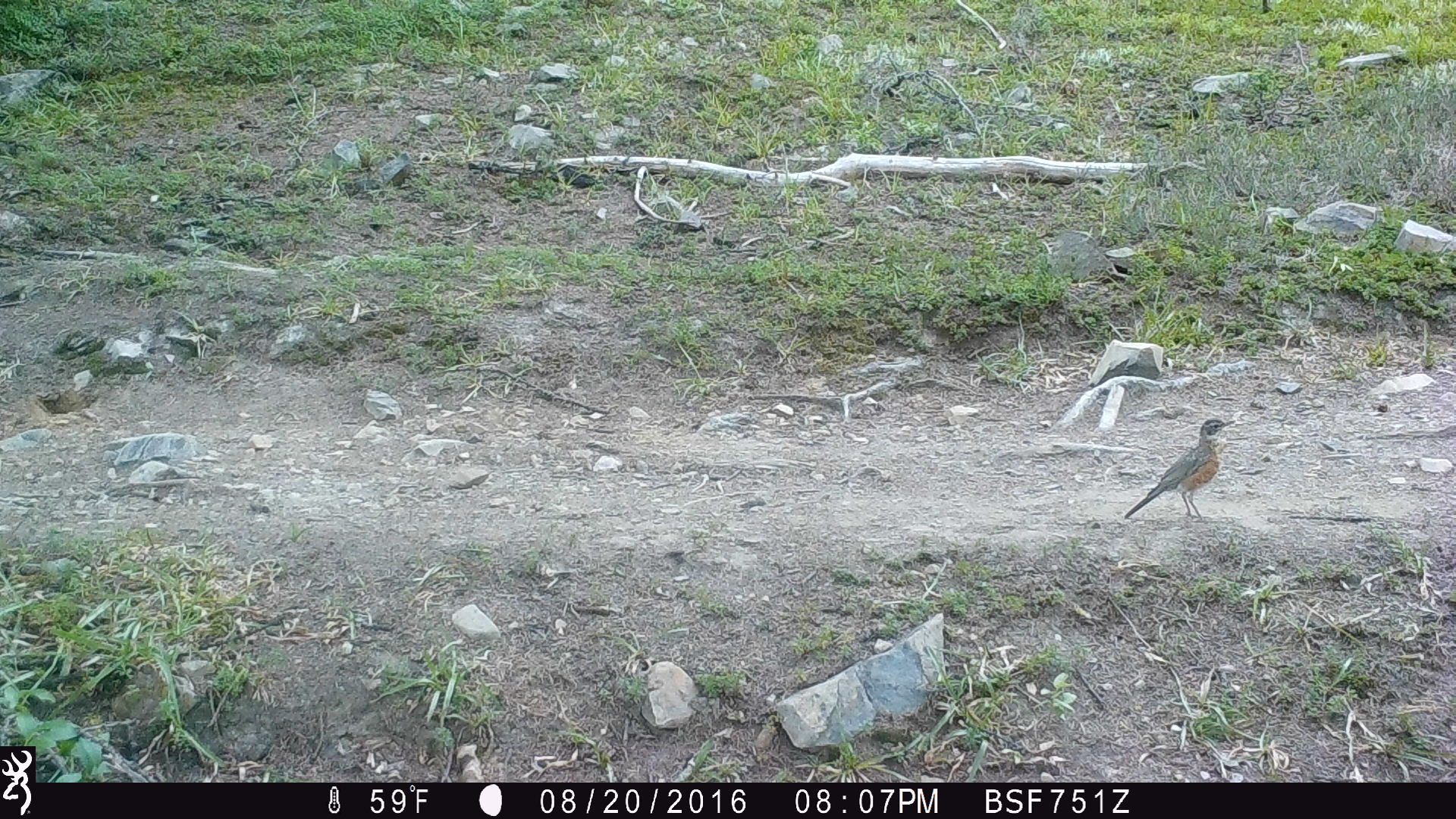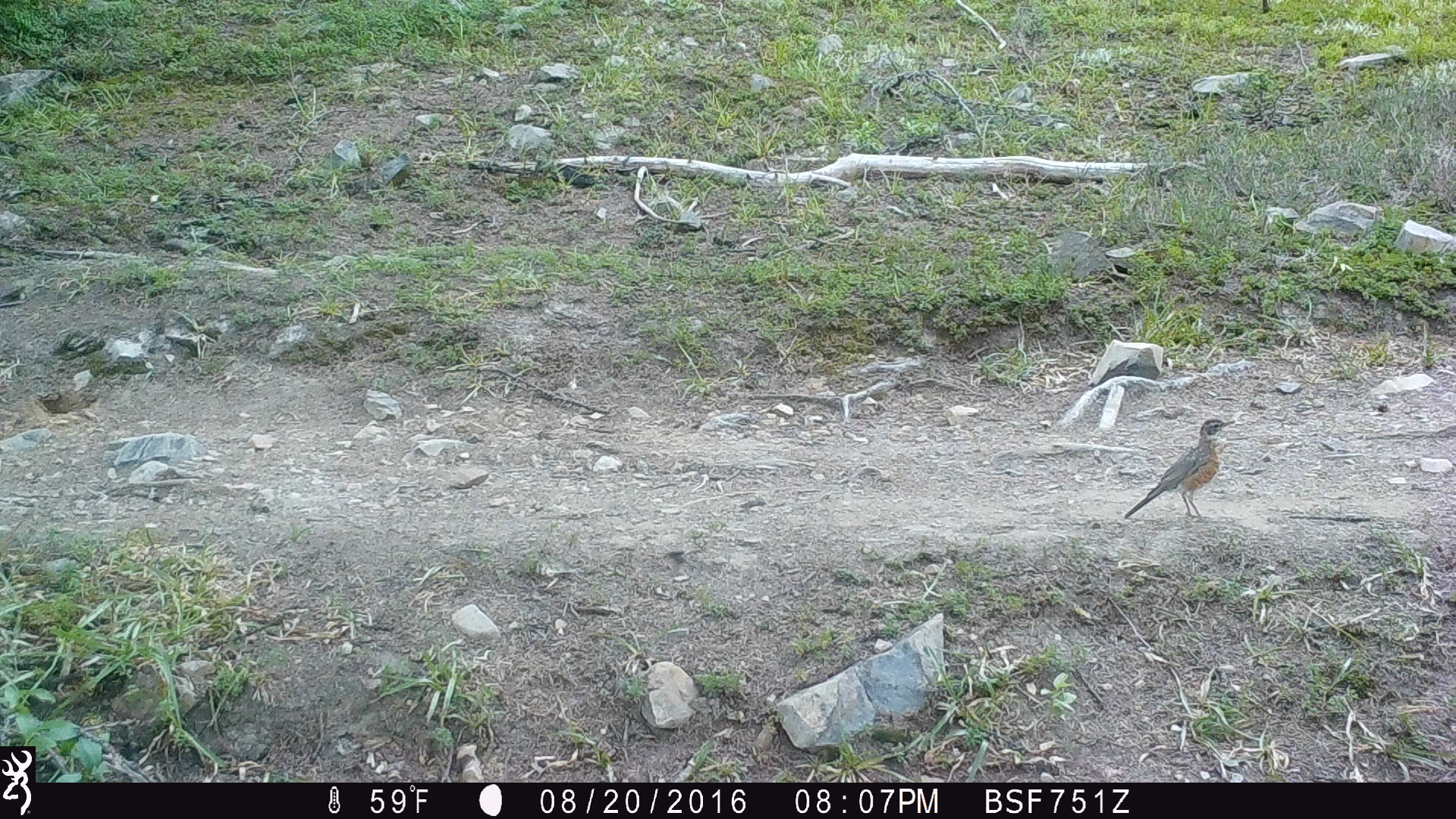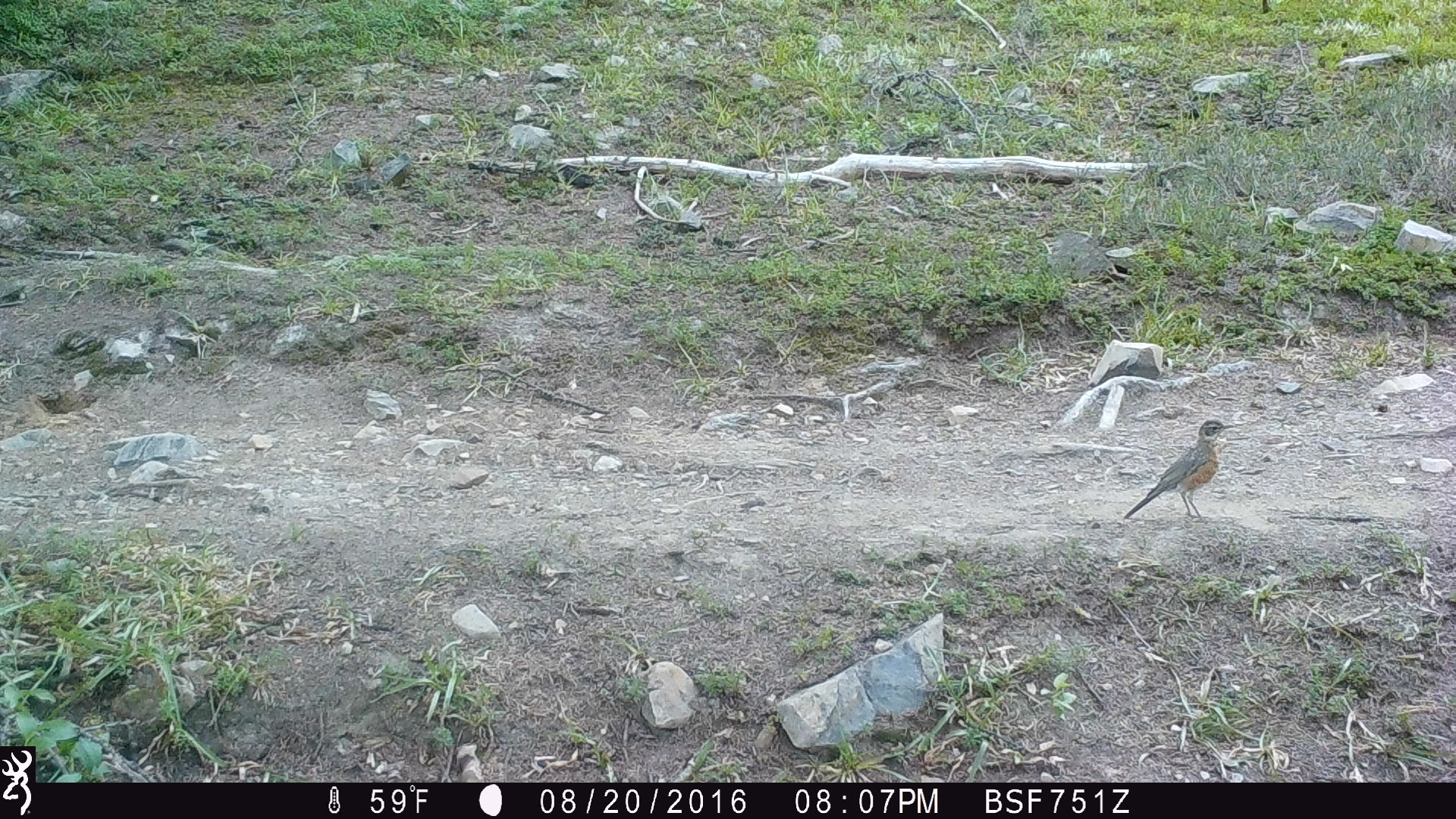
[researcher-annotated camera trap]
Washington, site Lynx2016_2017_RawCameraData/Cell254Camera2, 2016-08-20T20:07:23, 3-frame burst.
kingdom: Animalia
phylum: Chordata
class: Aves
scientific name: Aves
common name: birds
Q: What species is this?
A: Aves (birds).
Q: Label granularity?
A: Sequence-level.